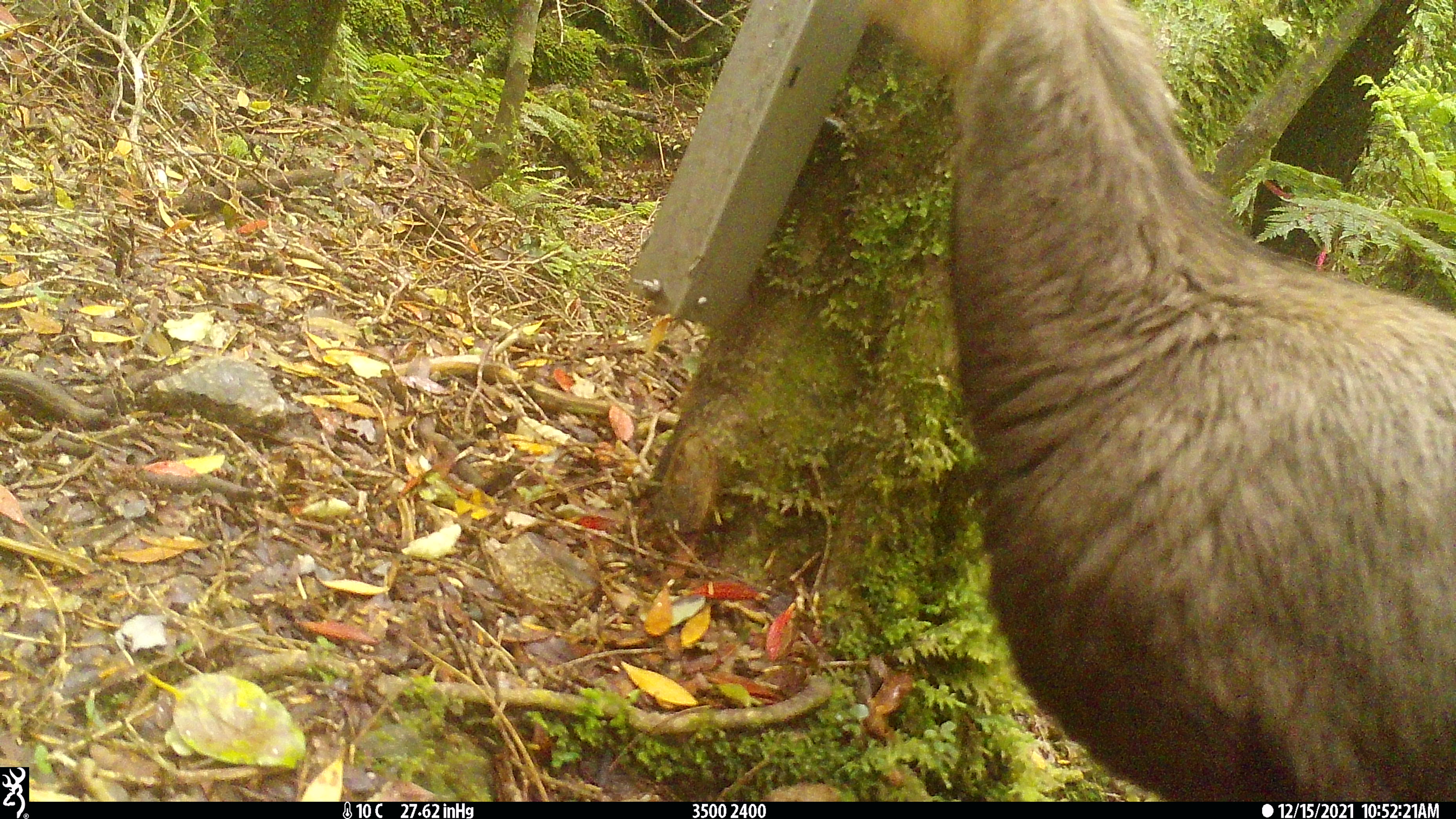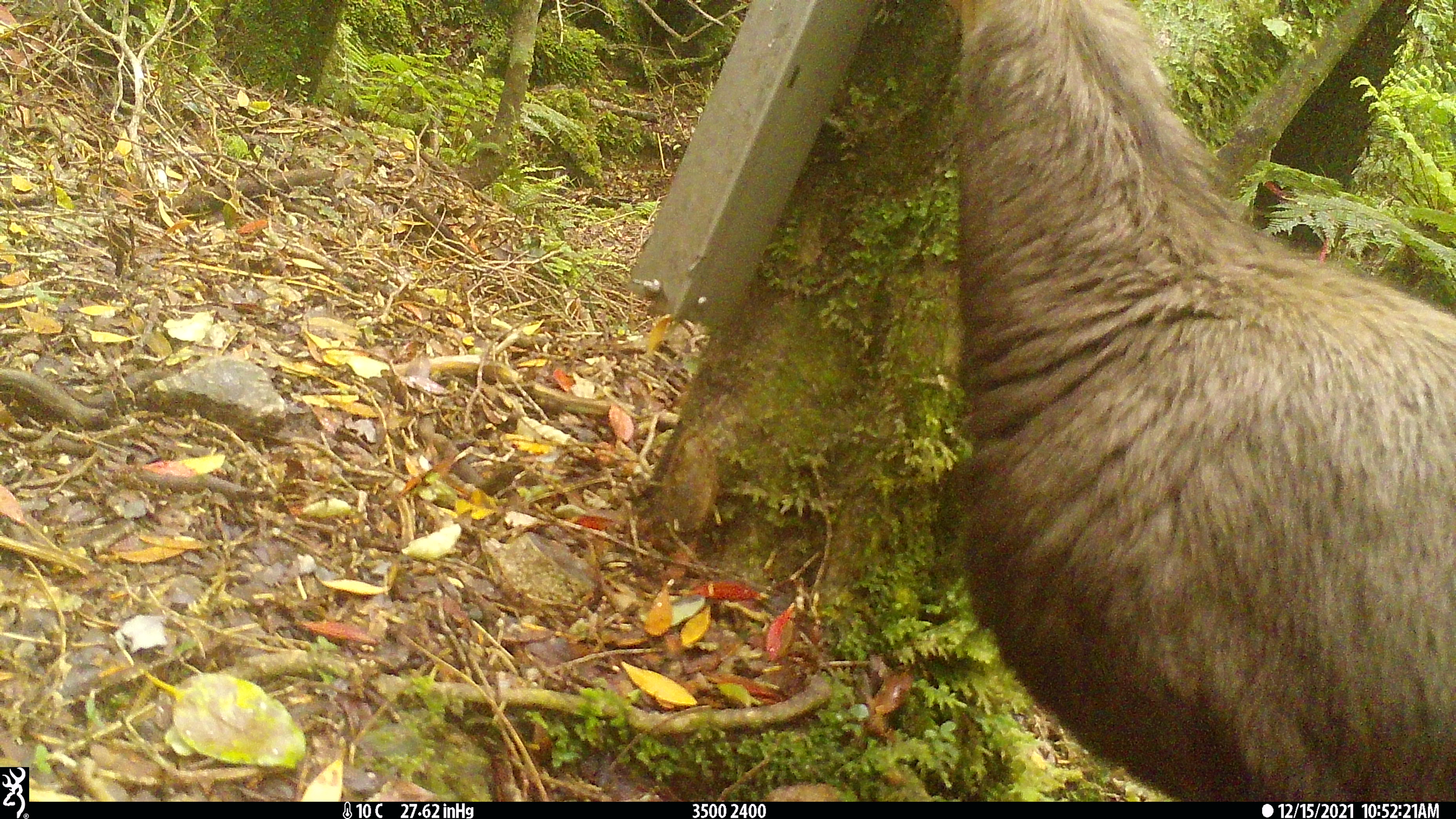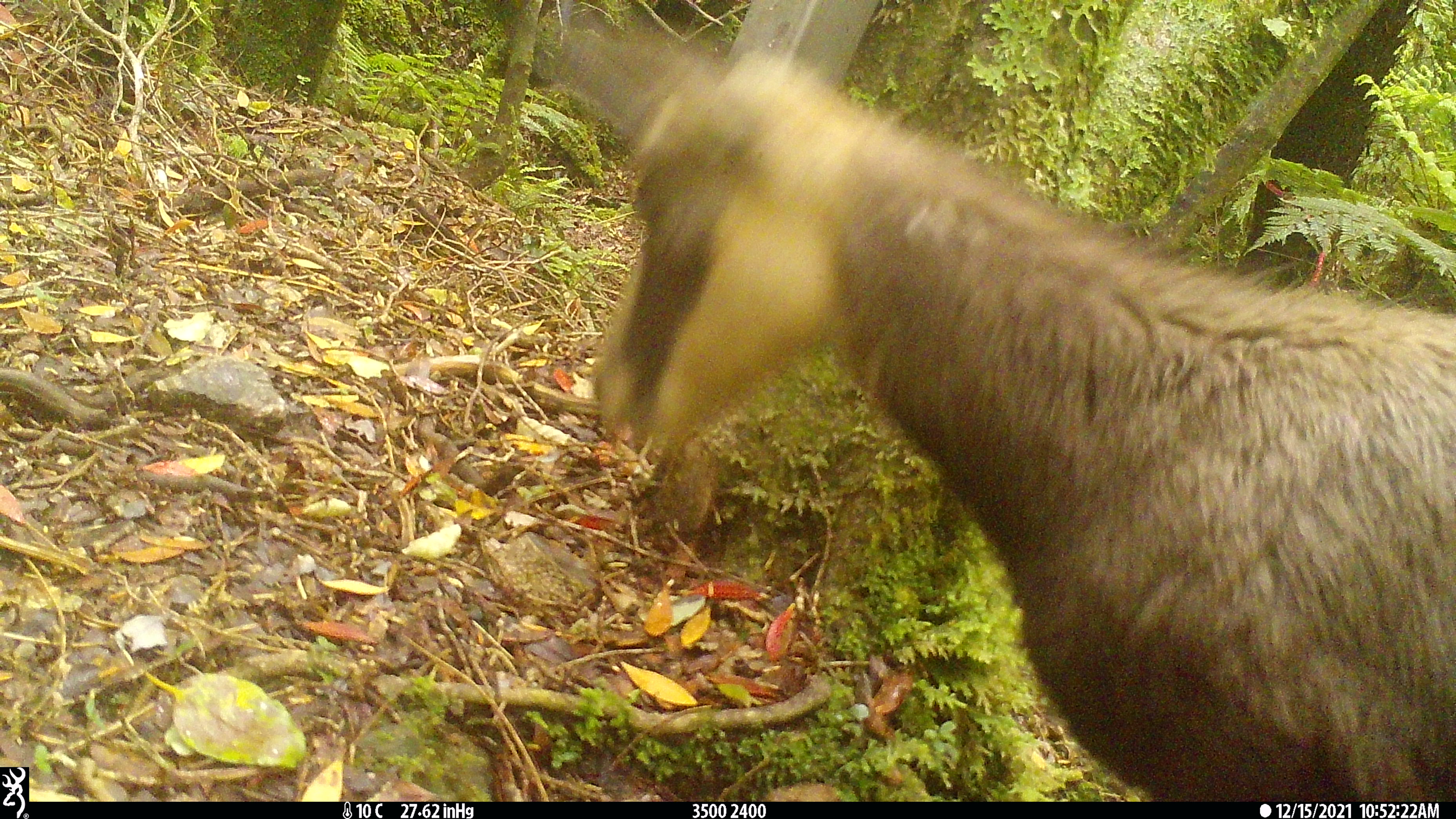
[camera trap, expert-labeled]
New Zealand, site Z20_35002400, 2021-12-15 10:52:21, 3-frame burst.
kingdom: Animalia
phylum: Chordata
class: Mammalia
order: Artiodactyla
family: Bovidae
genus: Rupicapra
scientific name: Rupicapra rupicapra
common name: alpine chamois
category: chamois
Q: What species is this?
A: Chamois (alpine chamois) (Rupicapra rupicapra).